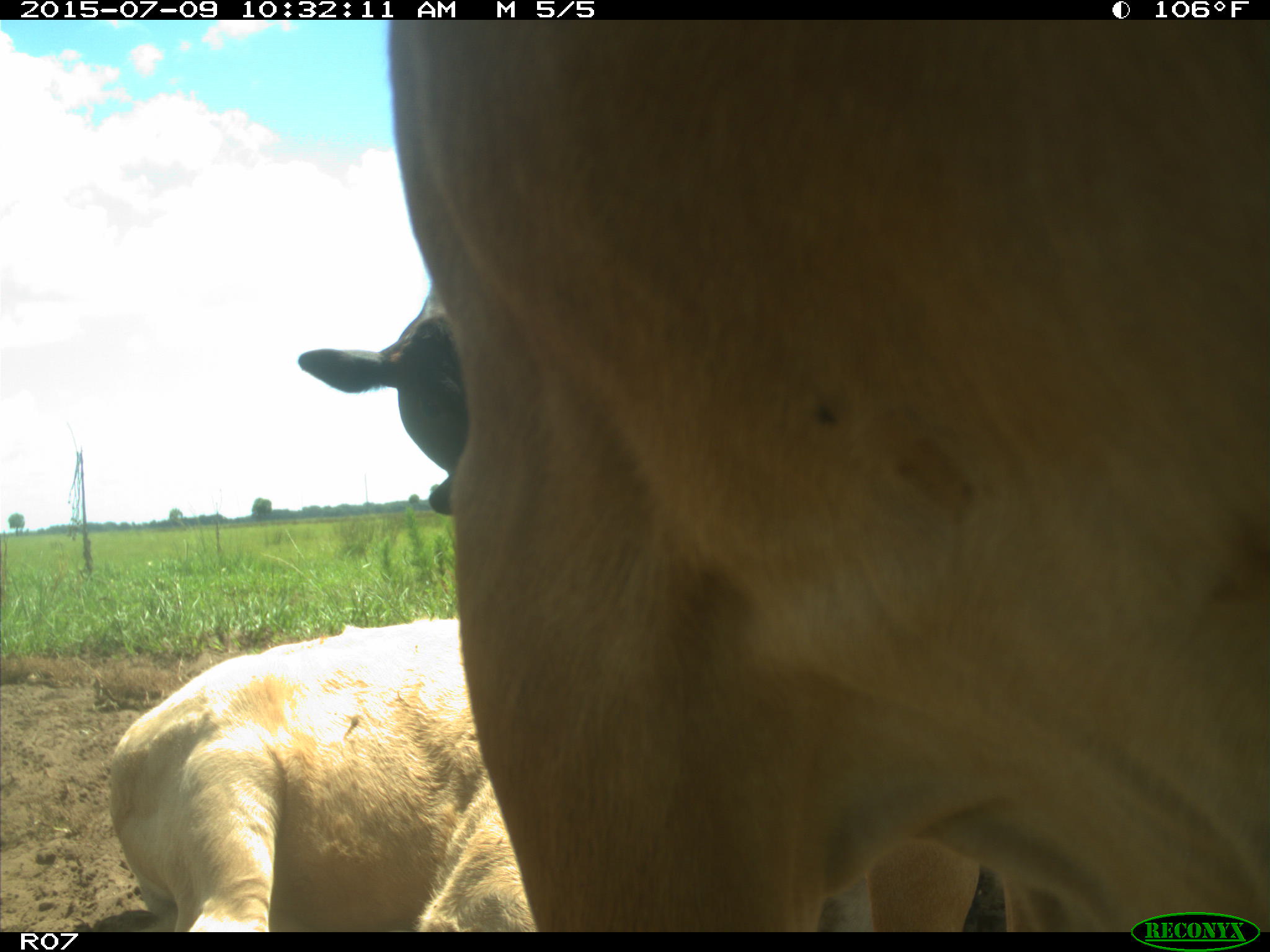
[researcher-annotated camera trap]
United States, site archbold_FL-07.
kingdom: Animalia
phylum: Chordata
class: Mammalia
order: Artiodactyla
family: Bovidae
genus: Bos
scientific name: Bos taurus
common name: domestic cow